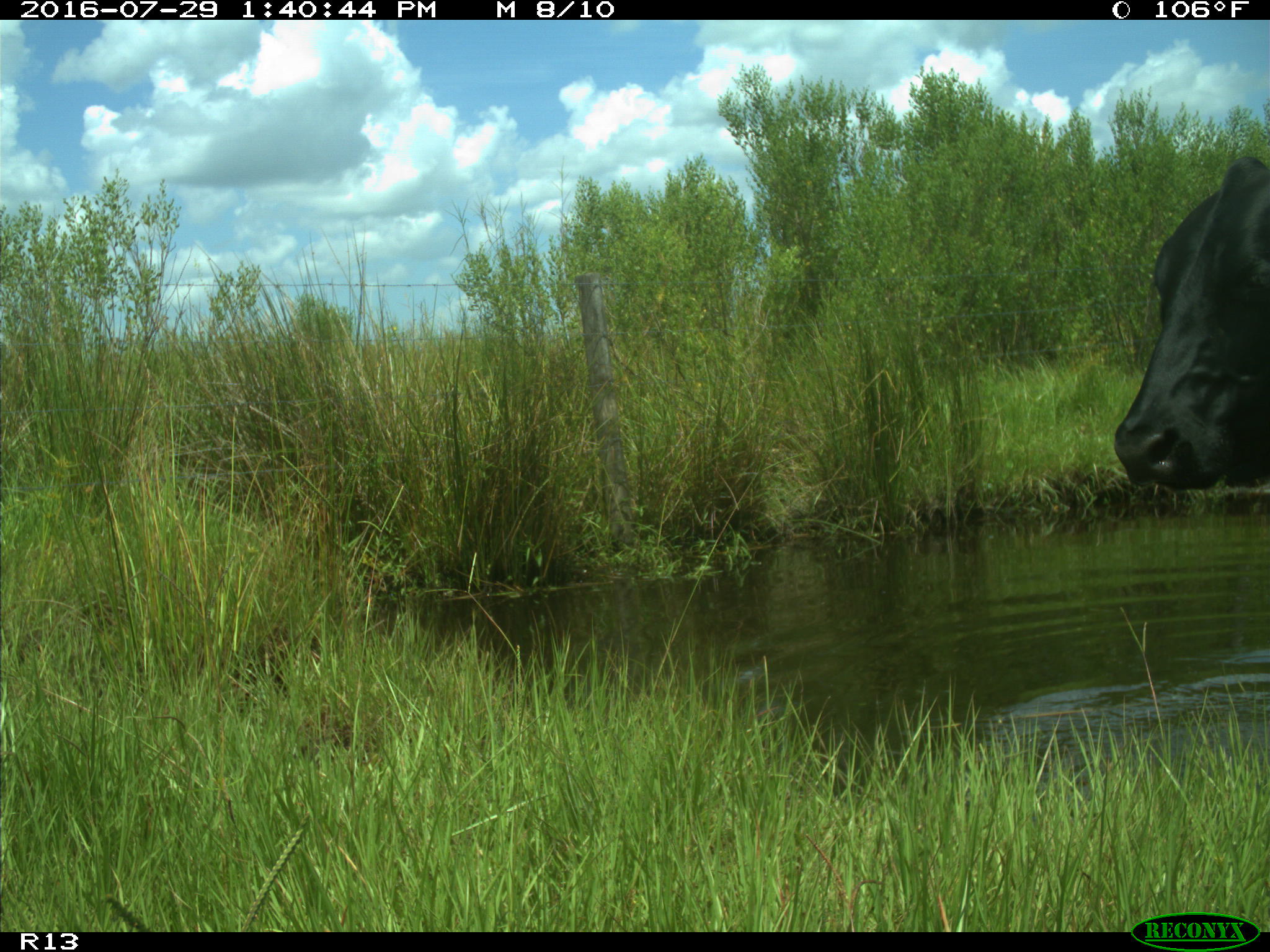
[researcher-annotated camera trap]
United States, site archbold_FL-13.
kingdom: Animalia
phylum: Chordata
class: Mammalia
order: Artiodactyla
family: Bovidae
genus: Bos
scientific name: Bos taurus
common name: domestic cow